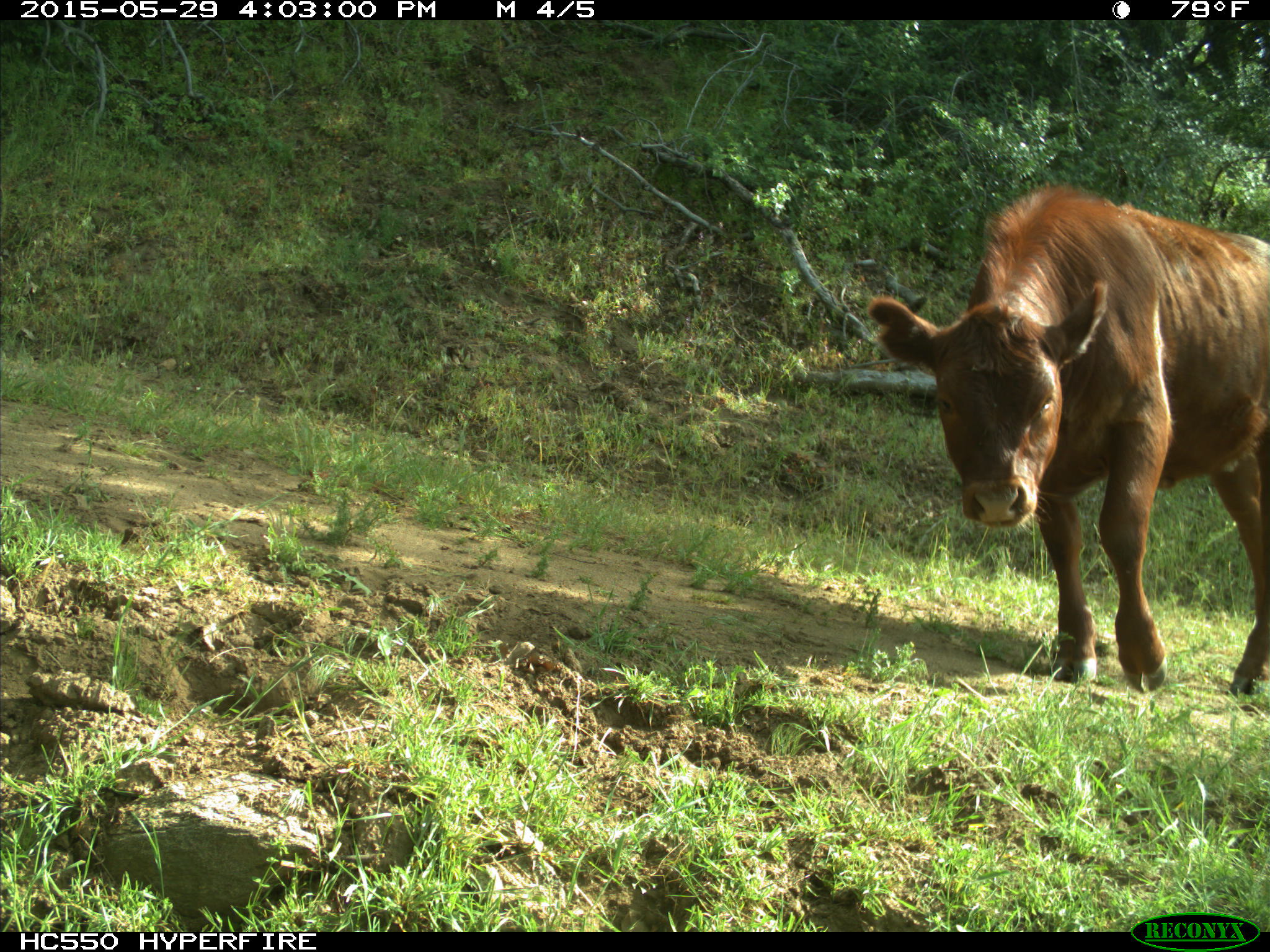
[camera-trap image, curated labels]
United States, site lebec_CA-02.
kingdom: Animalia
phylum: Chordata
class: Mammalia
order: Artiodactyla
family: Bovidae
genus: Bos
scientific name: Bos taurus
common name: domestic cow